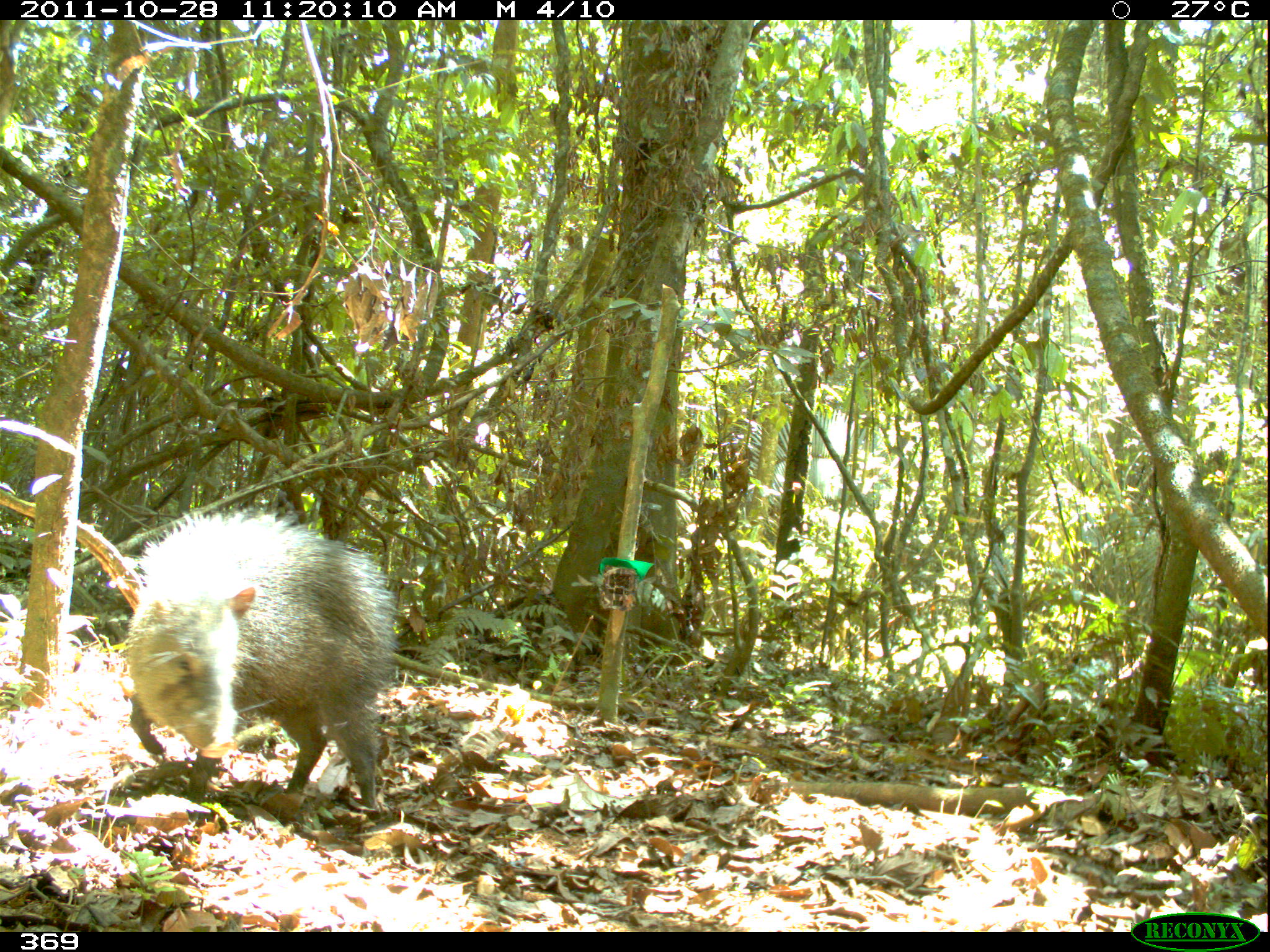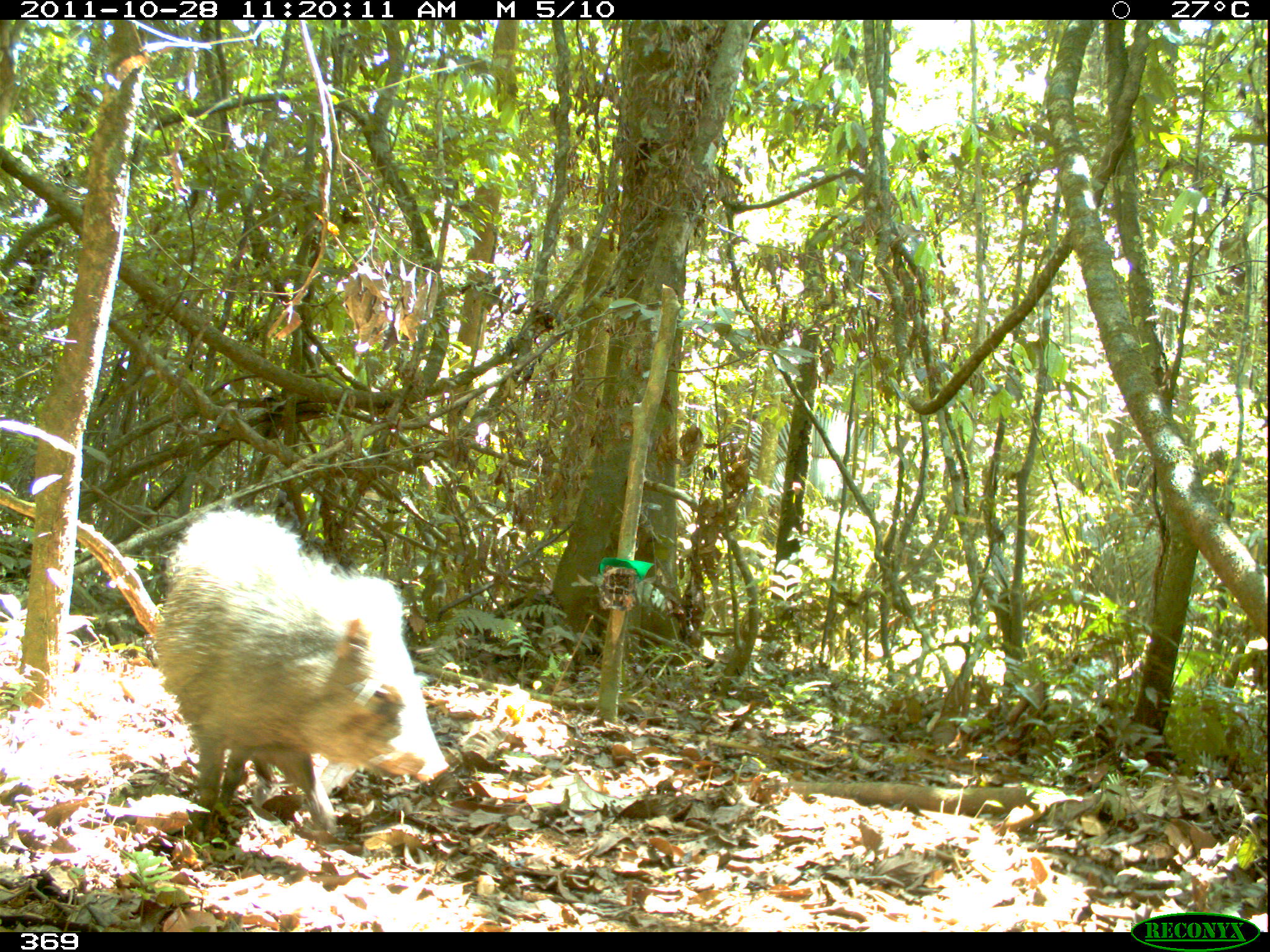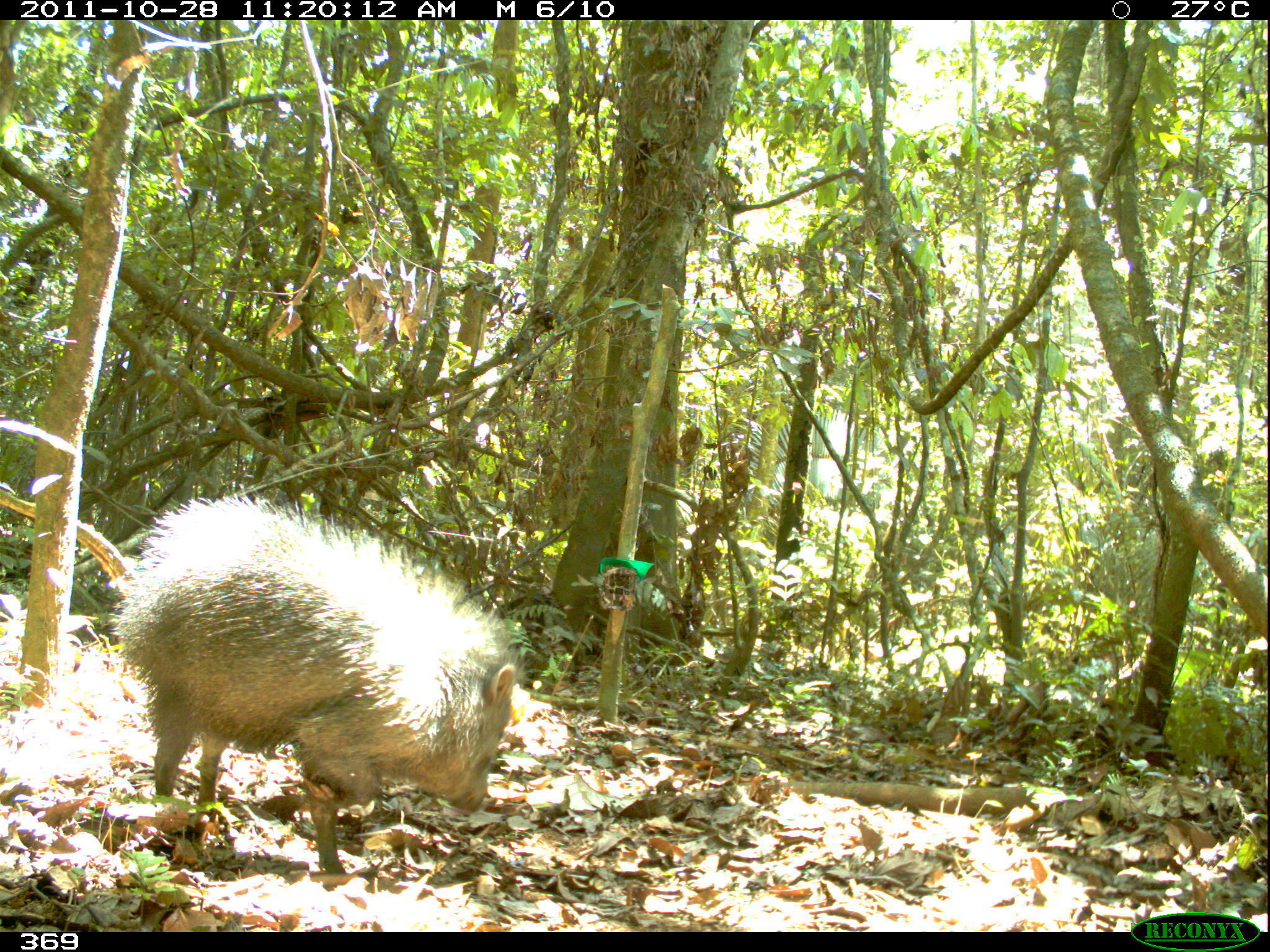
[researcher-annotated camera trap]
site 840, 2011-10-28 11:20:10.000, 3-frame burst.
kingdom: Animalia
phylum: Chordata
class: Mammalia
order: Artiodactyla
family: Tayassuidae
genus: Pecari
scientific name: Pecari tajacu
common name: collared peccary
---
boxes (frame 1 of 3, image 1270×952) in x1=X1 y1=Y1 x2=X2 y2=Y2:
pecari tajacu: x1=123 y1=512 x2=400 y2=820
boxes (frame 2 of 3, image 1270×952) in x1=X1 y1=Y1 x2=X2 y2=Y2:
pecari tajacu: x1=148 y1=509 x2=450 y2=834